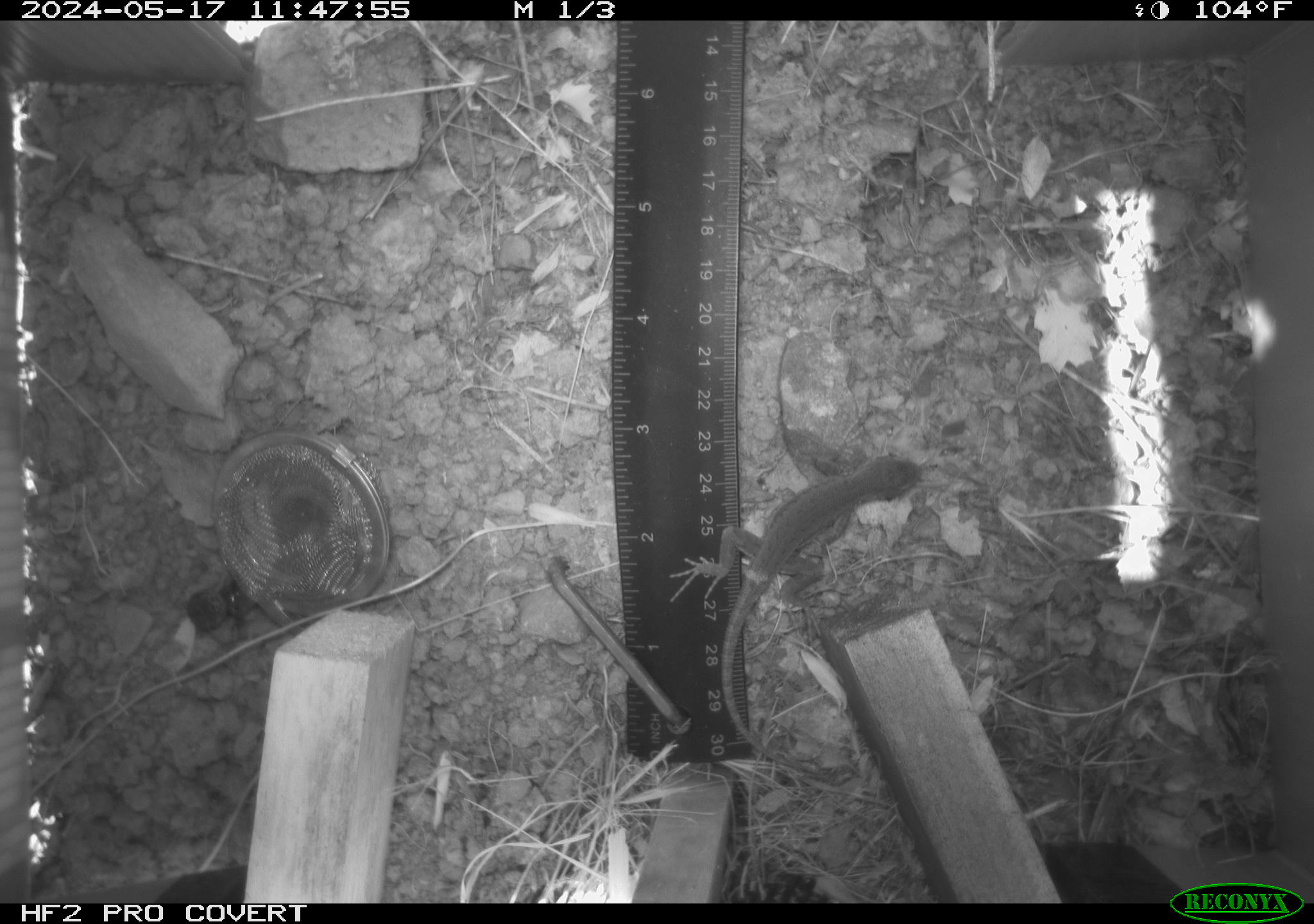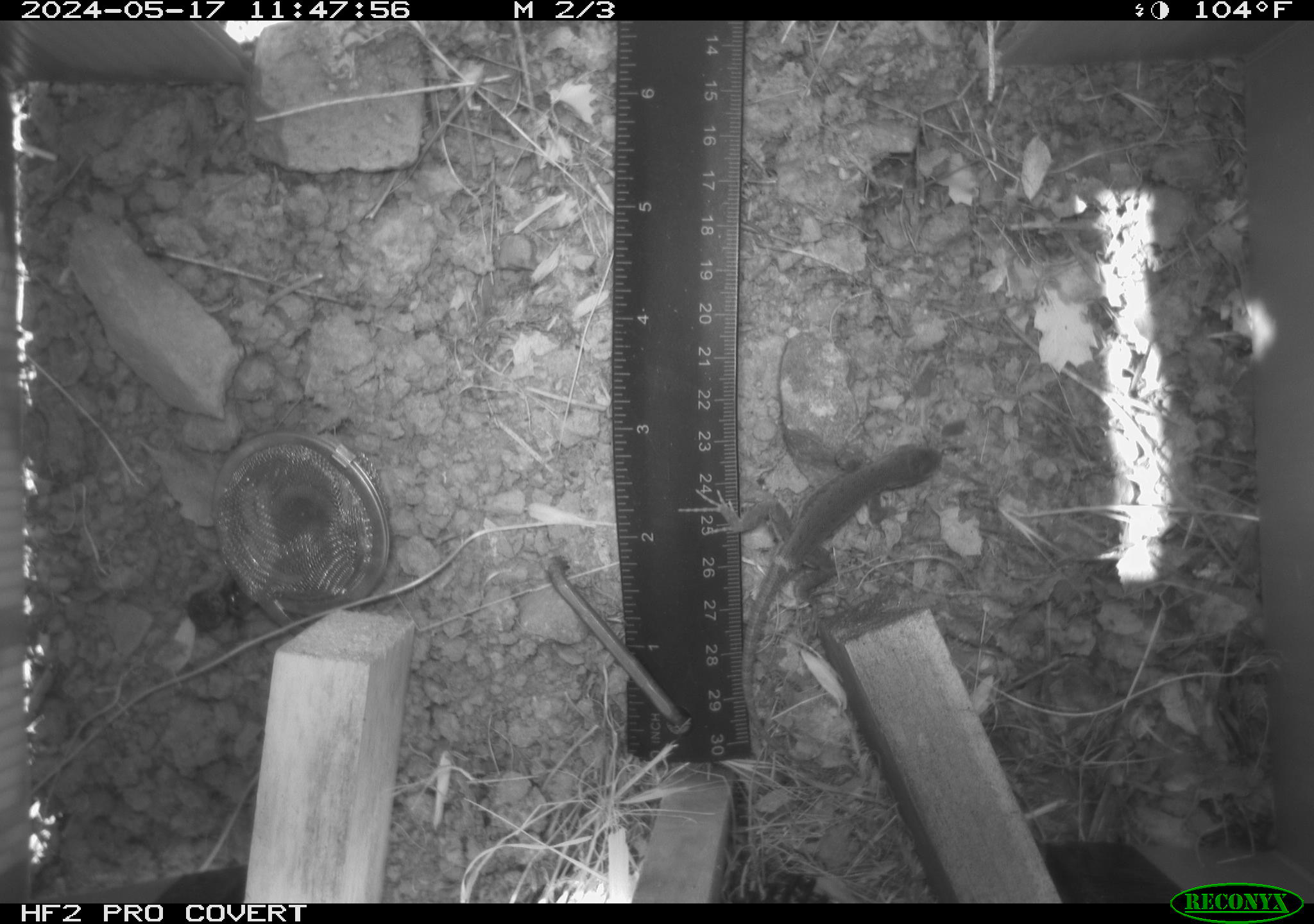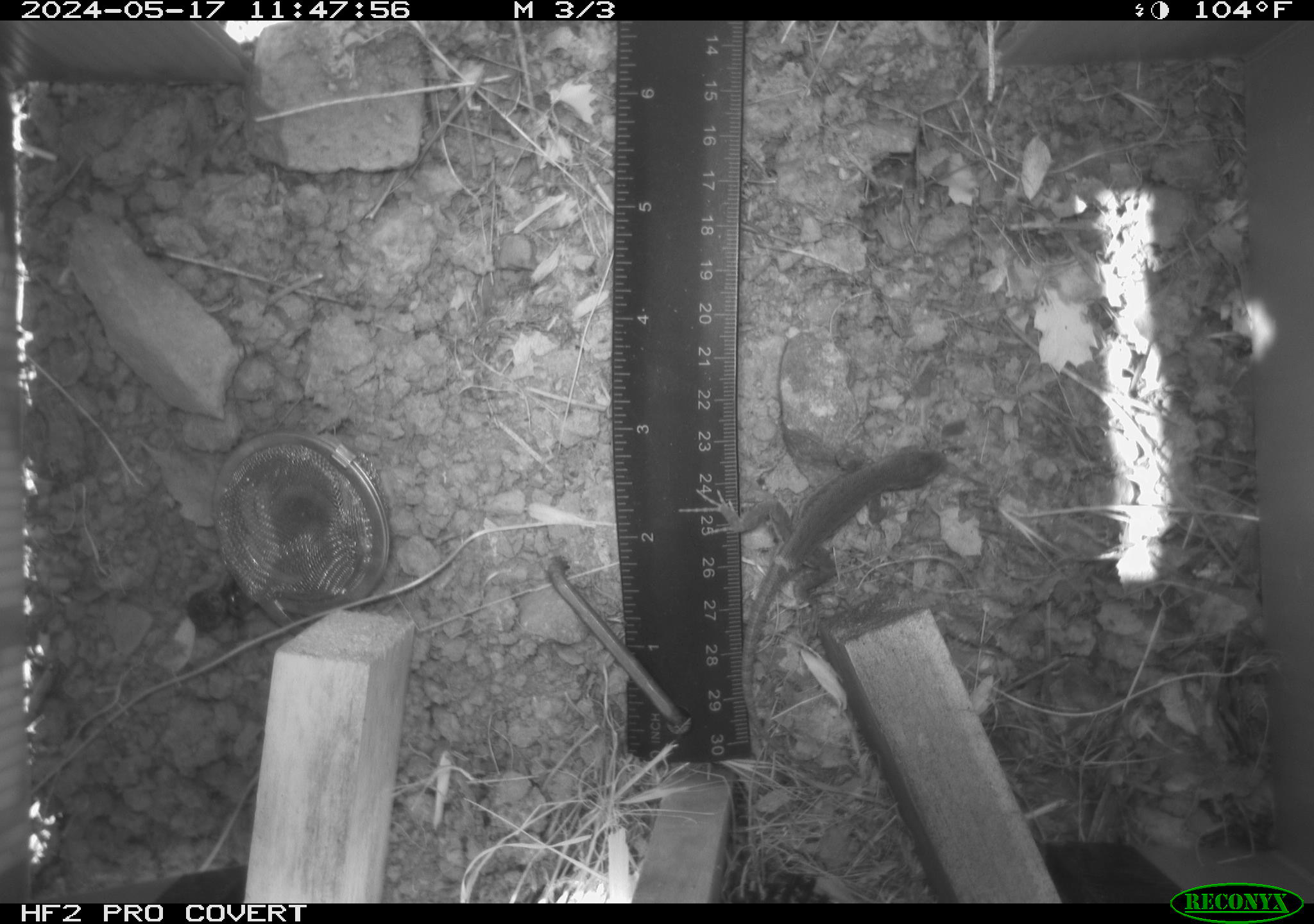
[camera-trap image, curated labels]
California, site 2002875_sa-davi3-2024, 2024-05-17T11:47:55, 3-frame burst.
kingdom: Animalia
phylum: Chordata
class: Reptilia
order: Squamata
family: Phrynosomatidae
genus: Sceloporus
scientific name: Sceloporus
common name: spiny lizards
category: sceloporus species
Sceloporus species (spiny lizards) (Sceloporus).